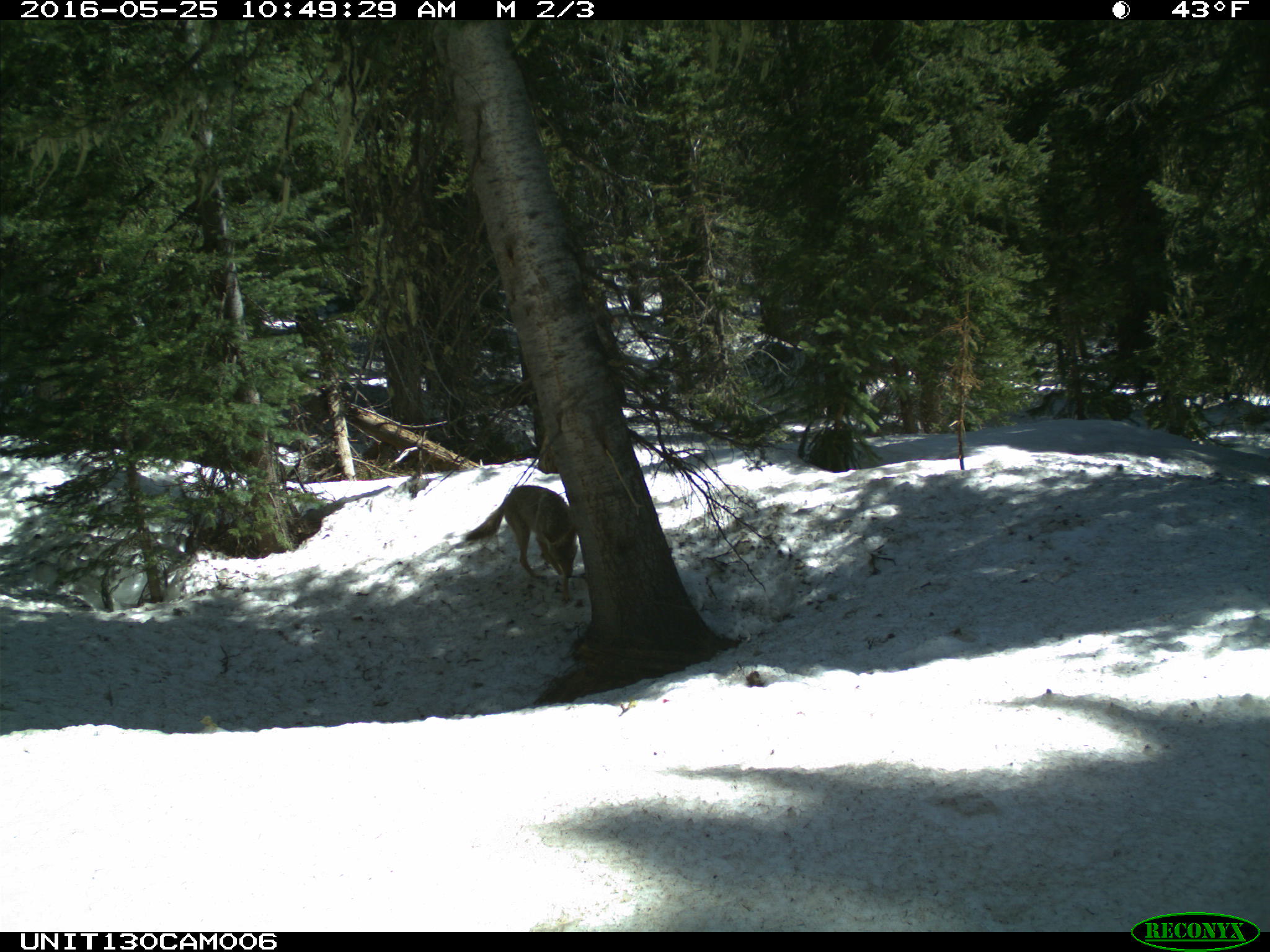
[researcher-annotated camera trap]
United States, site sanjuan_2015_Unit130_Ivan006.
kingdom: Animalia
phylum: Chordata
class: Mammalia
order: Carnivora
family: Canidae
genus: Canis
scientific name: Canis latrans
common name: coyote